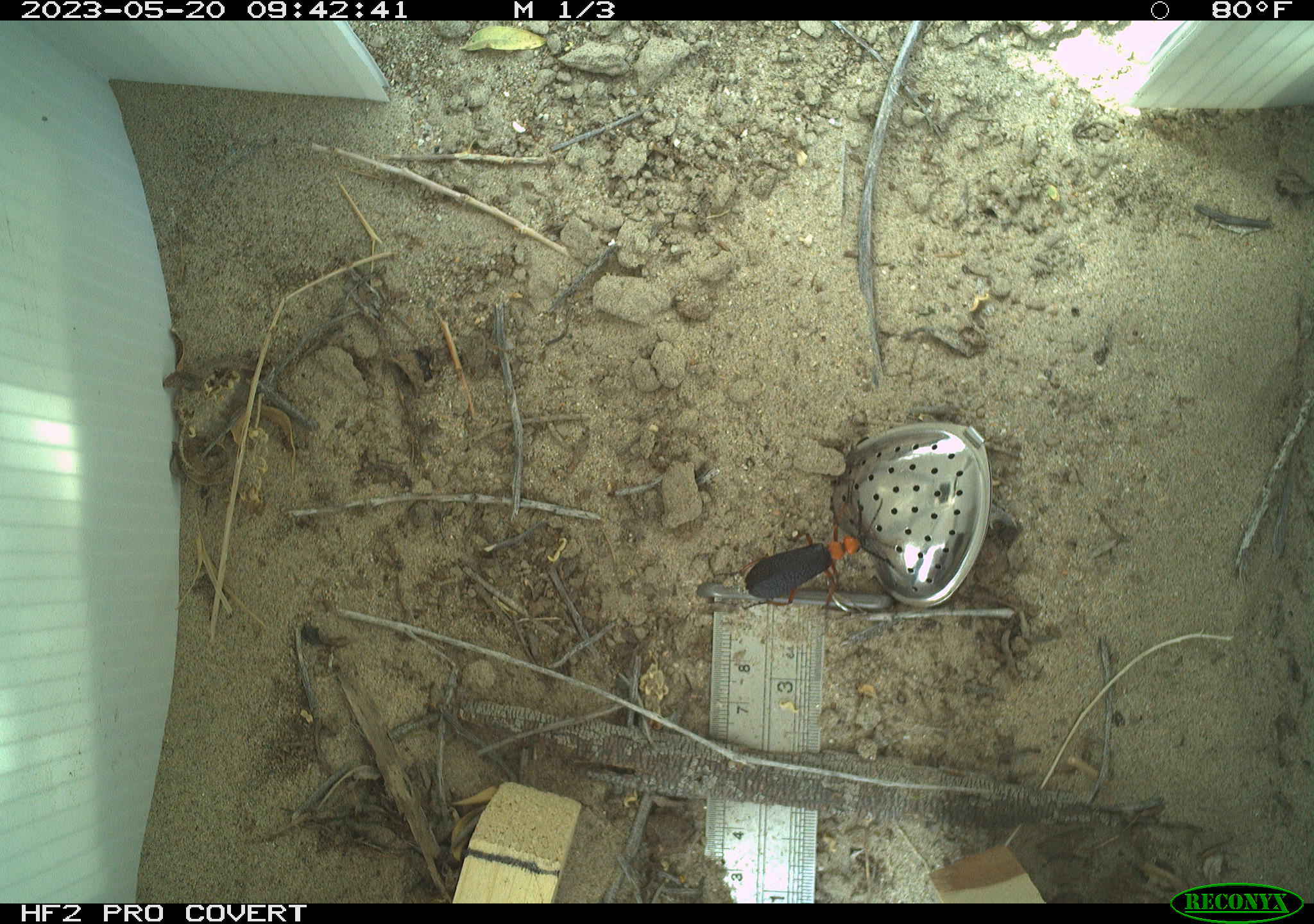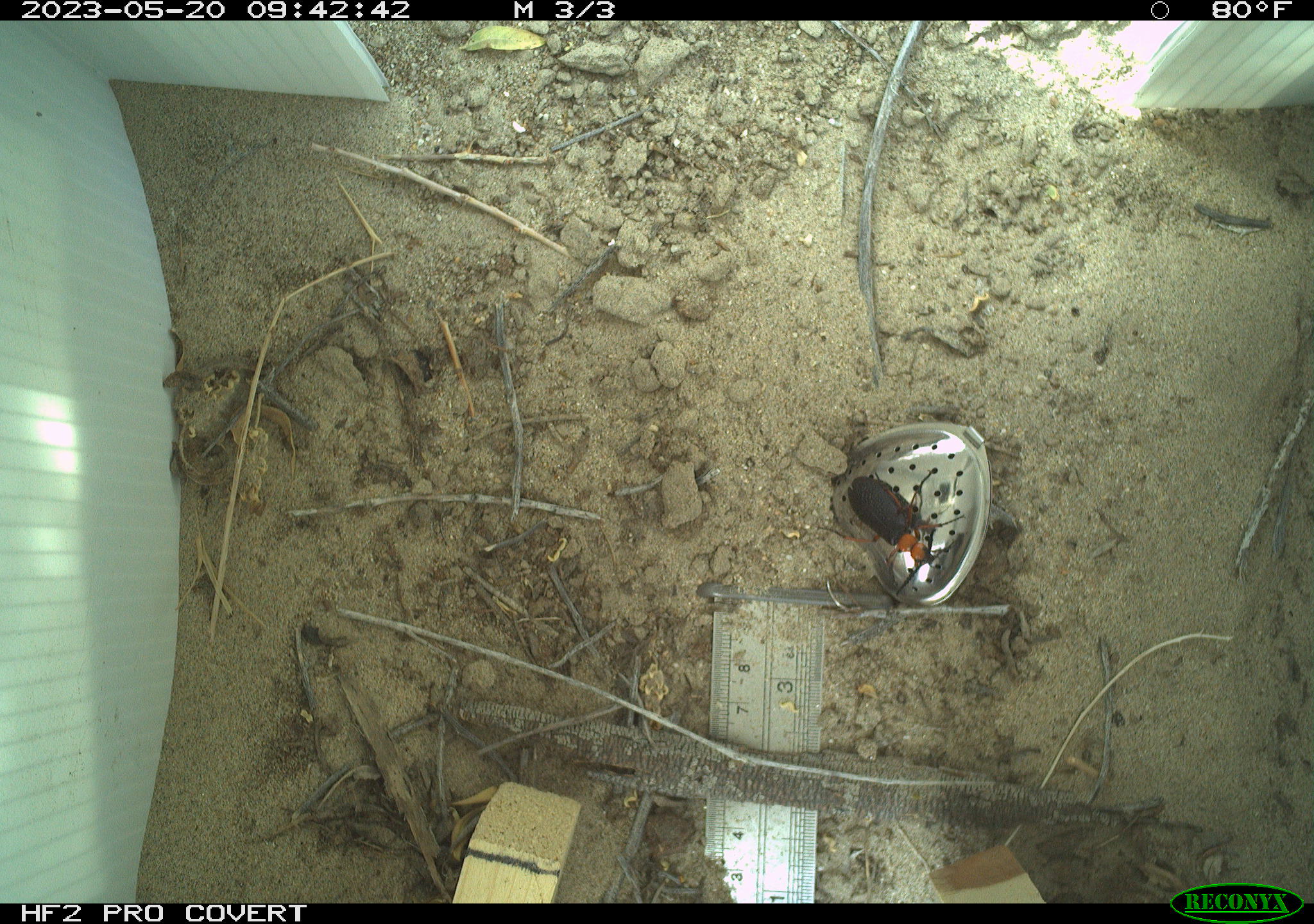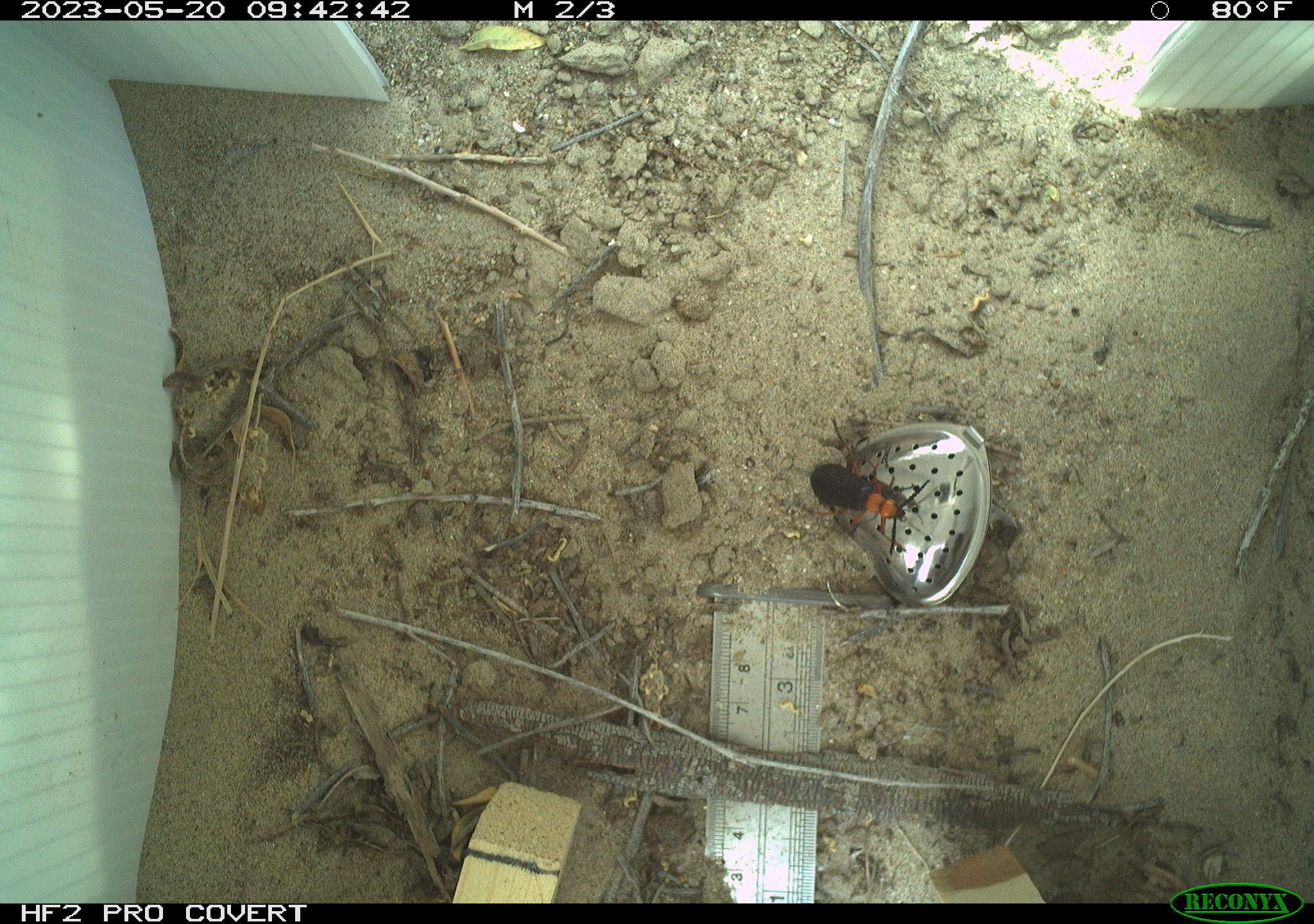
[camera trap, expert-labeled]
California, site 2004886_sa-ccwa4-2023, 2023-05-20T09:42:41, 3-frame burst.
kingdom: Animalia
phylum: Arthropoda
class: Insecta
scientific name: Insecta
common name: insect